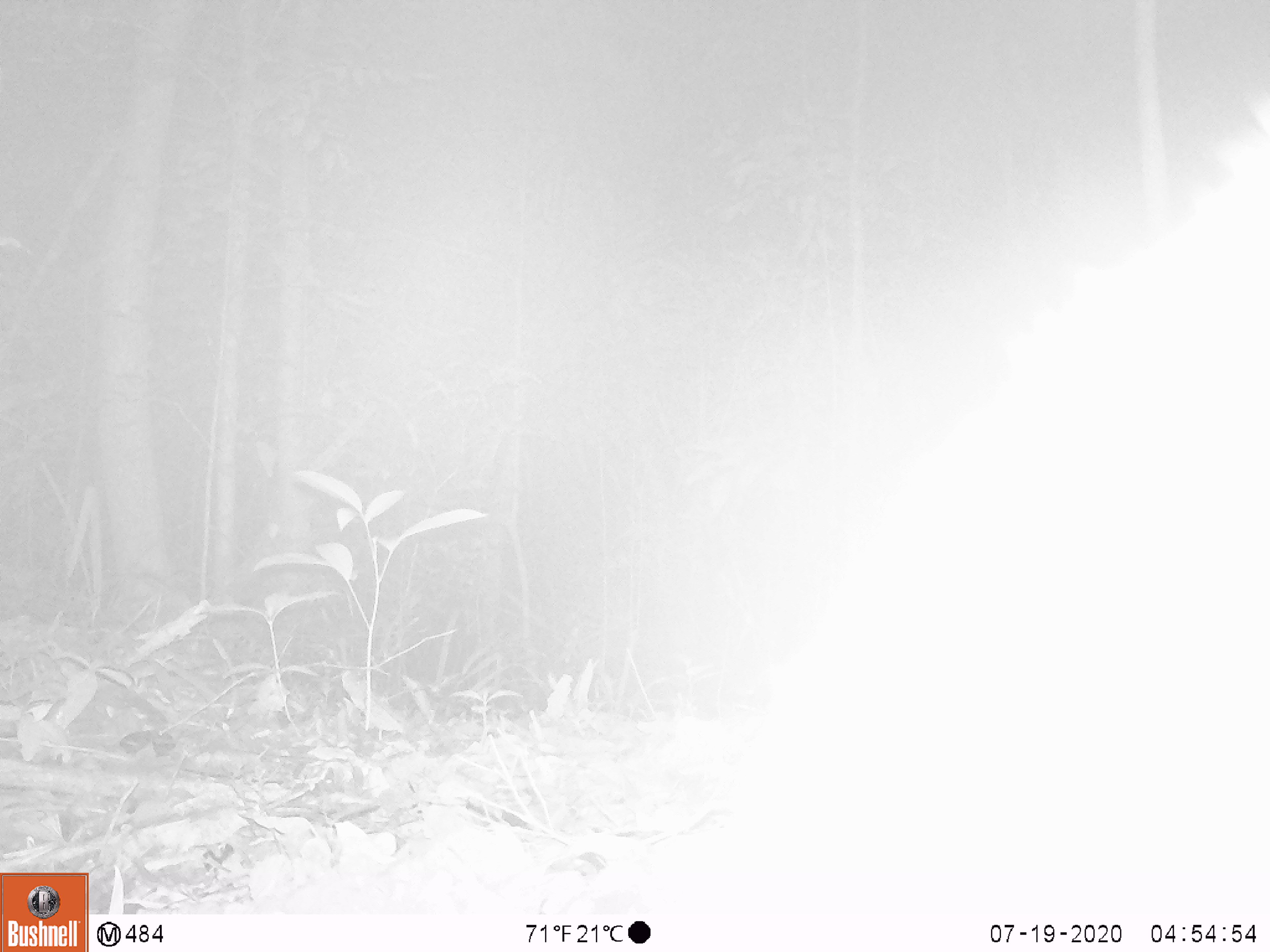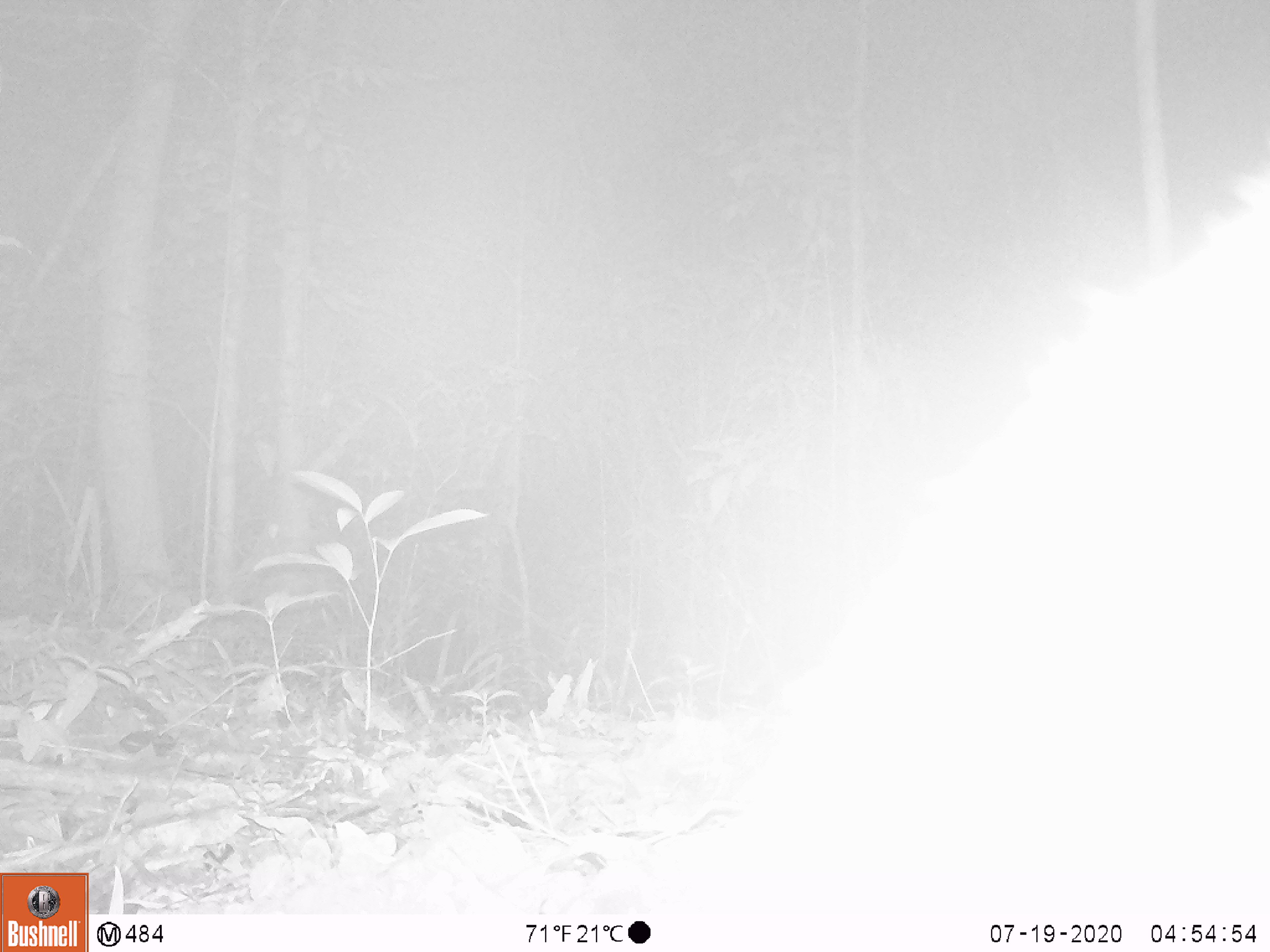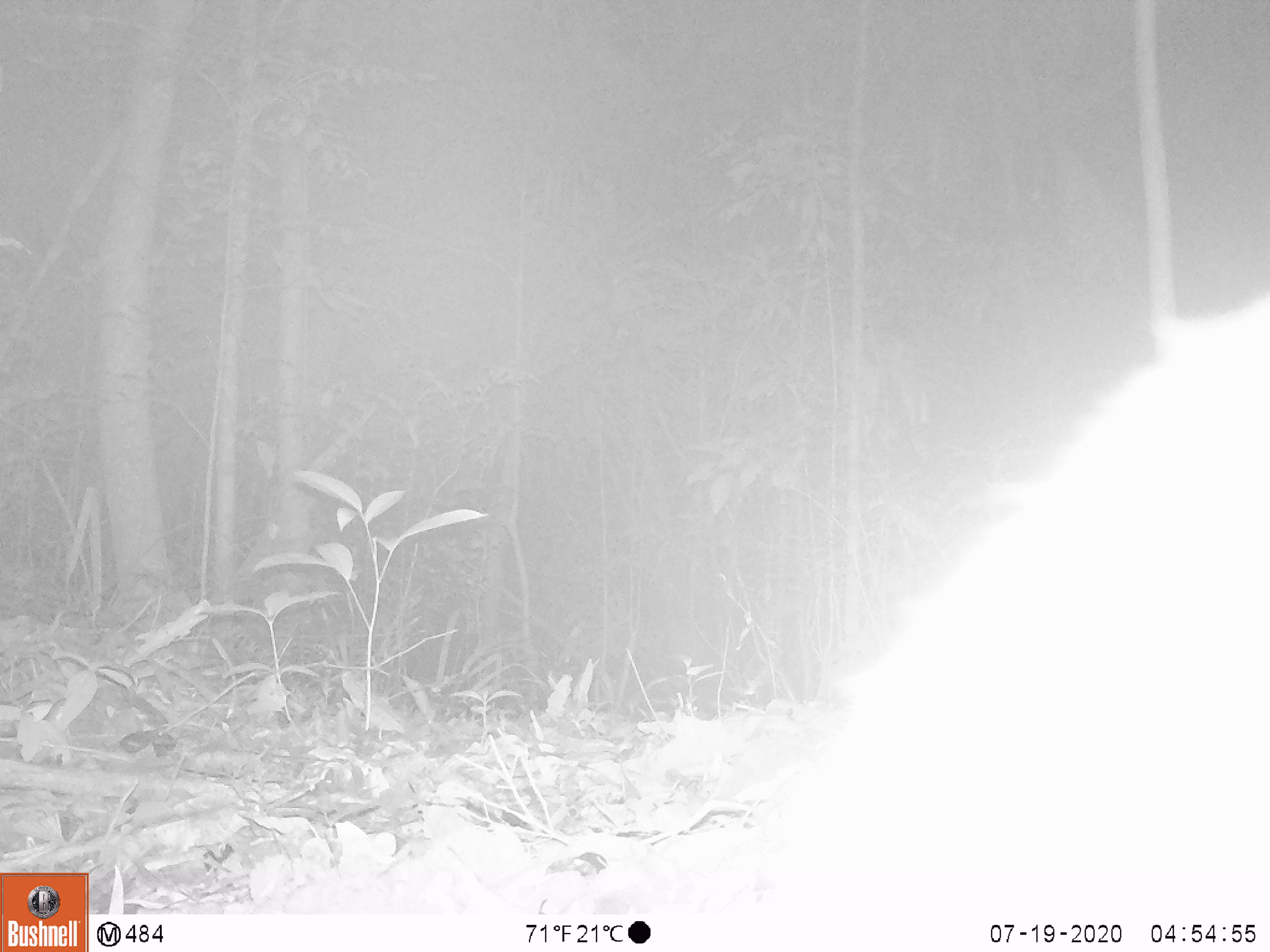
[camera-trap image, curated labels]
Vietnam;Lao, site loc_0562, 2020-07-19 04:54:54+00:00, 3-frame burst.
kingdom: Animalia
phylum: Chordata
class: Mammalia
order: Carnivora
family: Viverridae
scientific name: Paradoxurinae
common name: palm civet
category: unidentified palm civet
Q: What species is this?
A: Unidentified palm civet (palm civet) (Paradoxurinae).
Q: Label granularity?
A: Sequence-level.